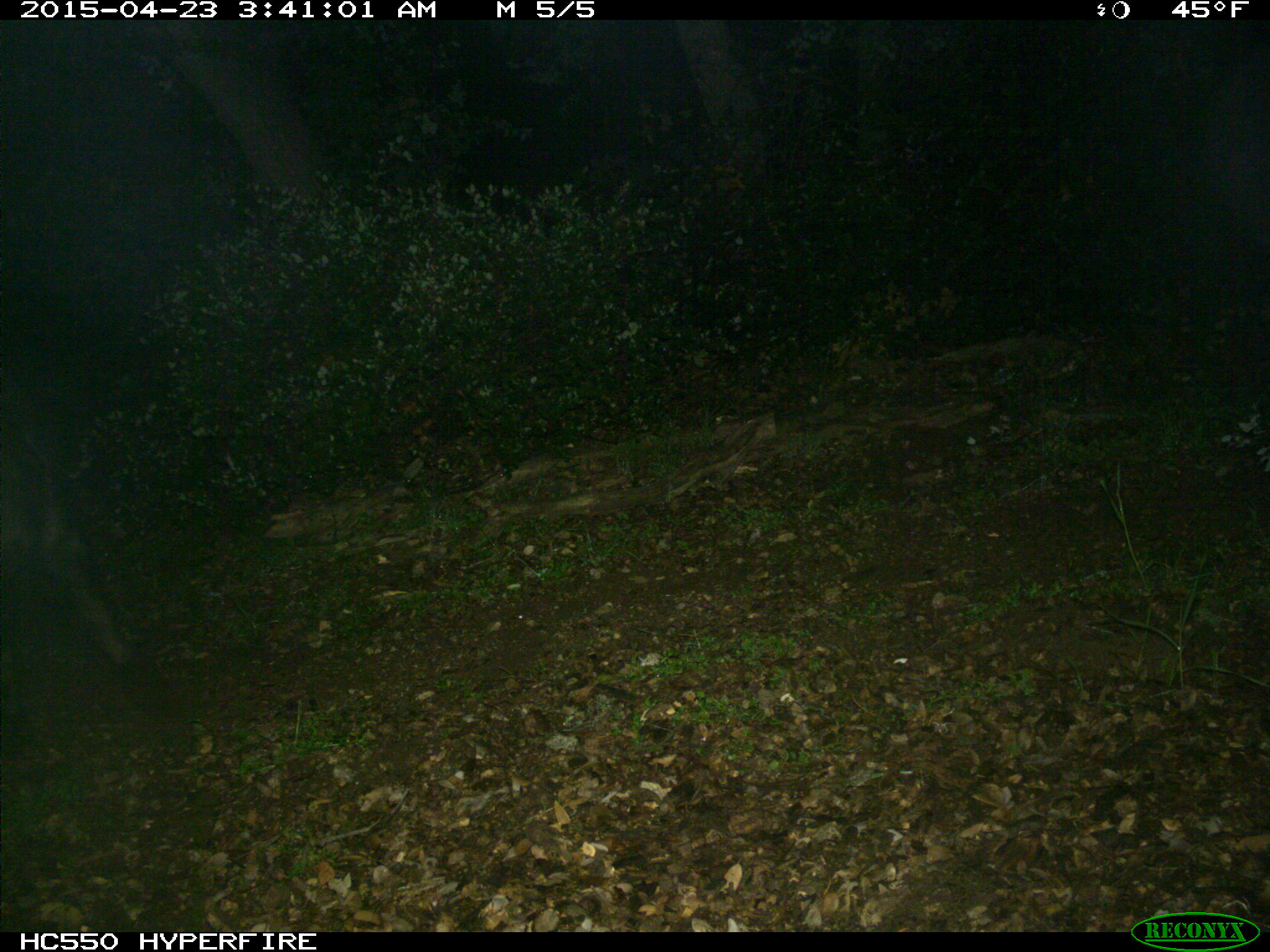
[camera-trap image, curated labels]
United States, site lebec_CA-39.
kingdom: Animalia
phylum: Chordata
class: Mammalia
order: Artiodactyla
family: Suidae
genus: Sus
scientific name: Sus scrofa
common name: wild boar